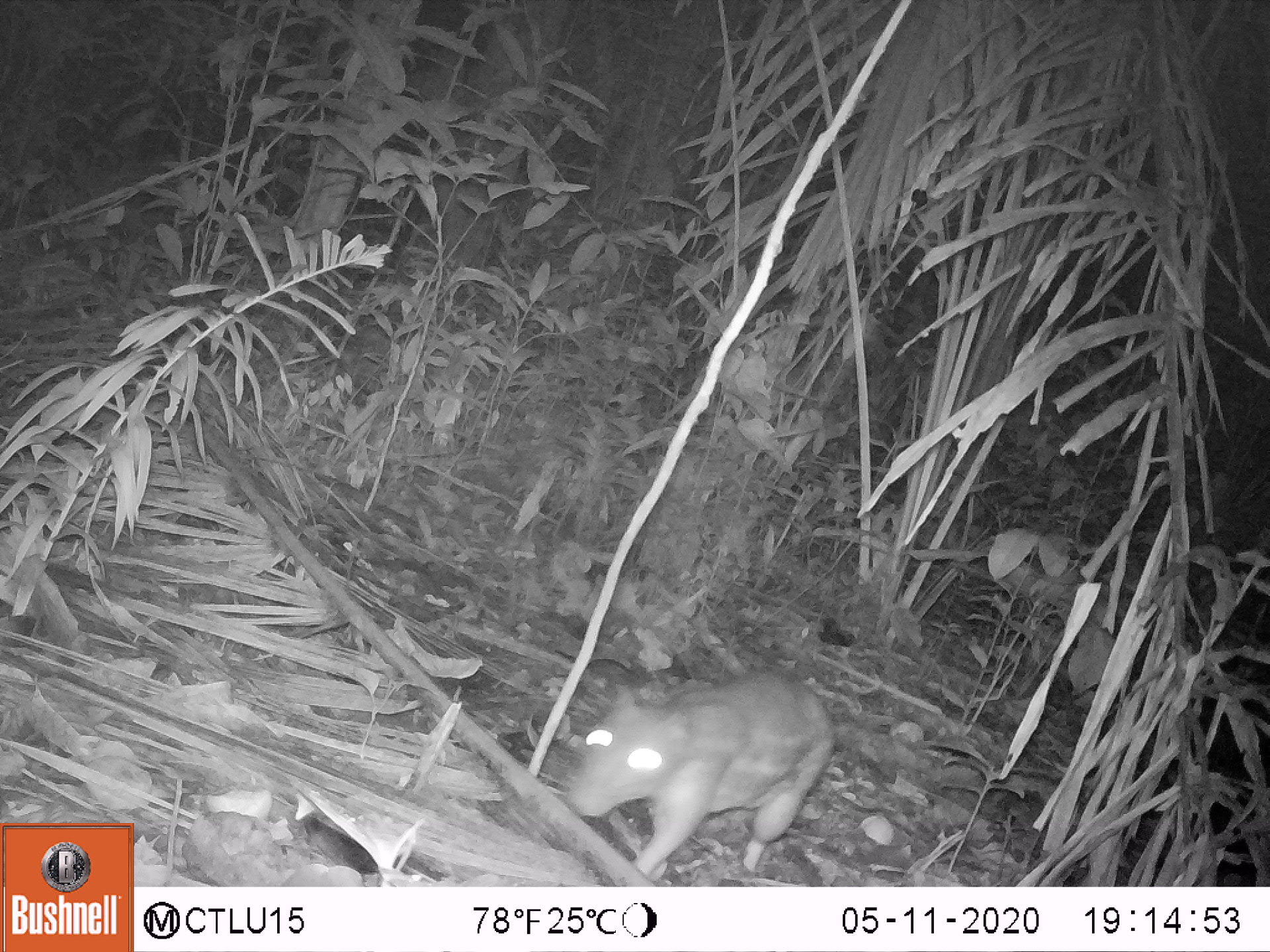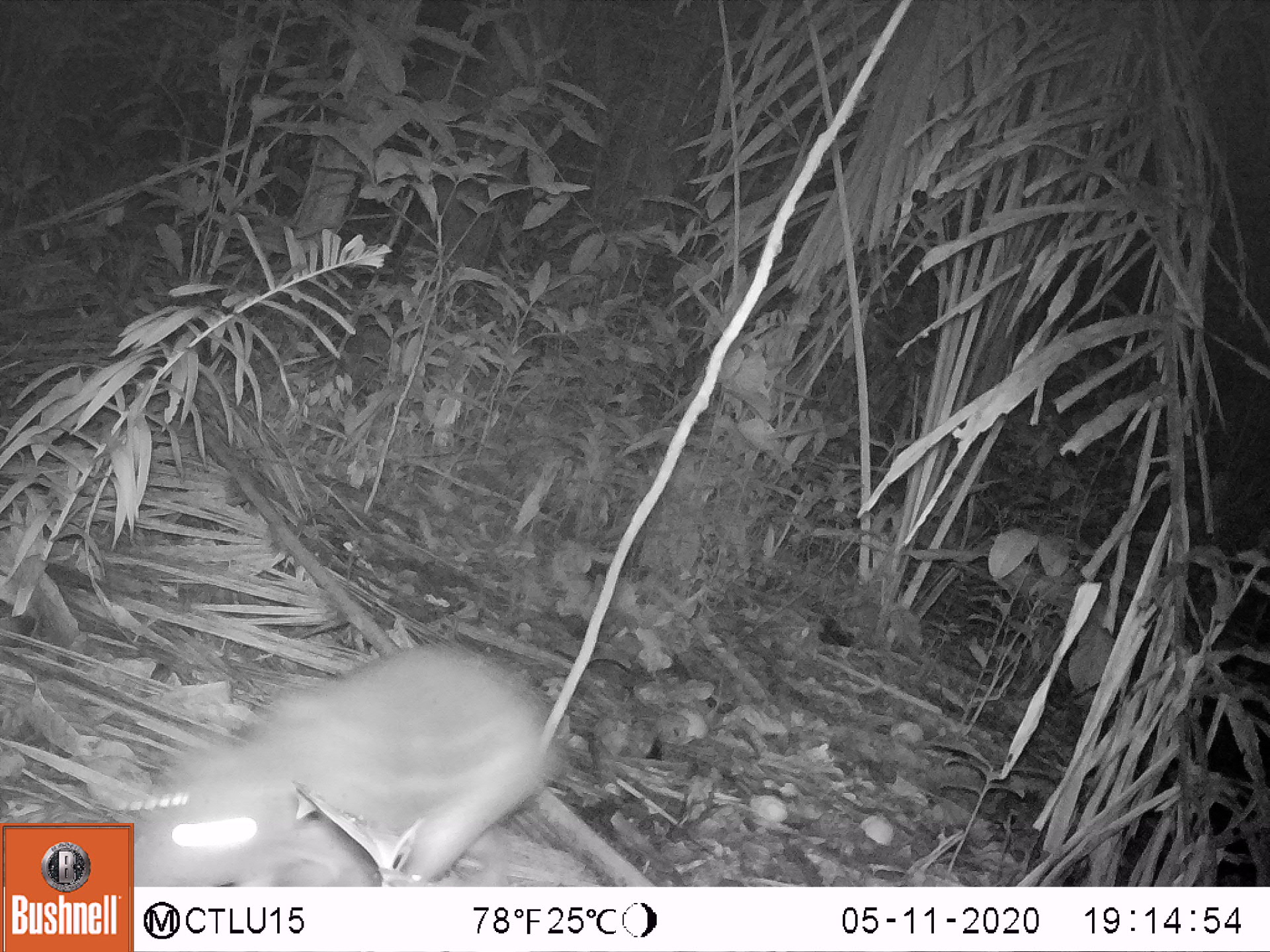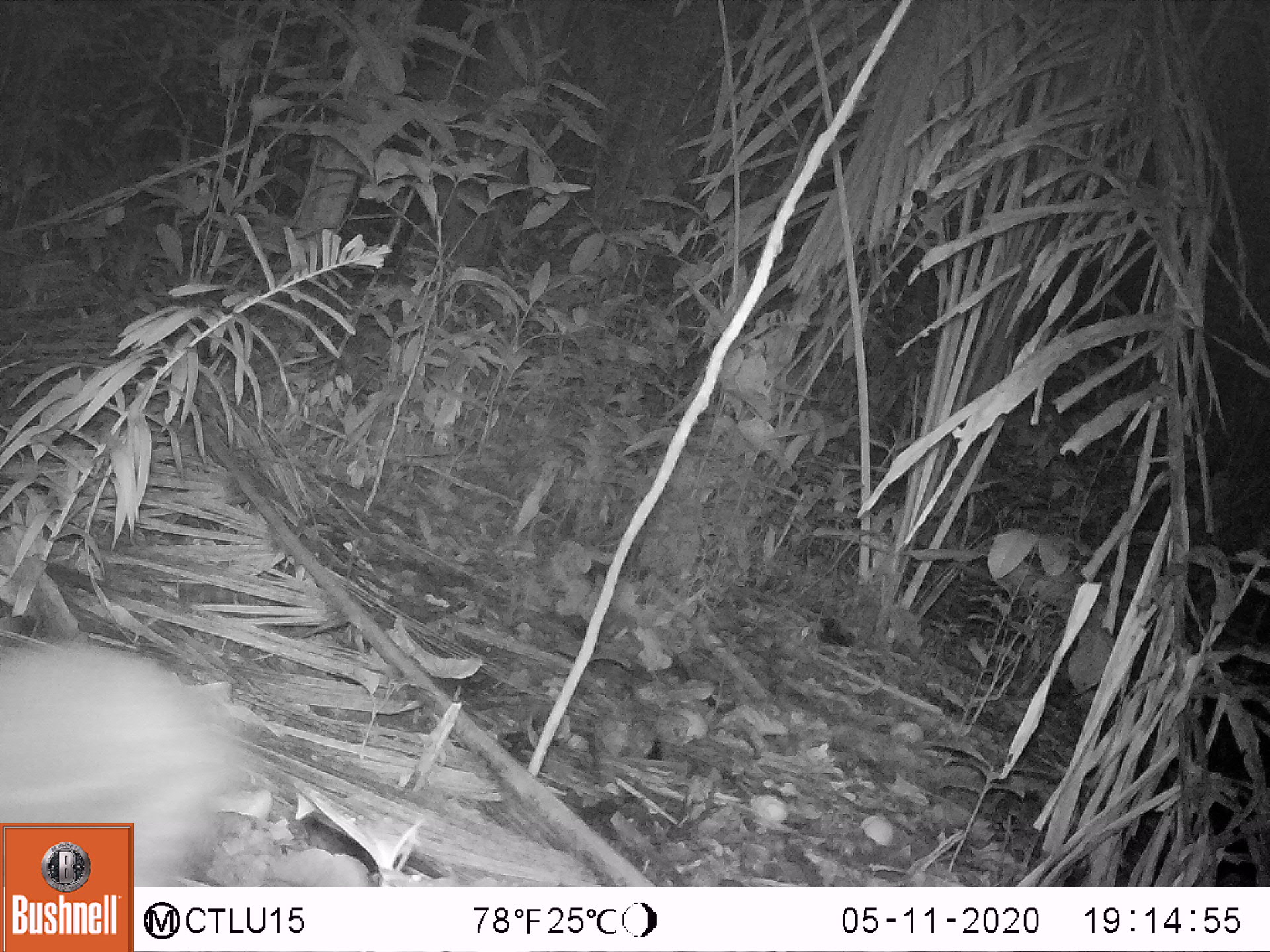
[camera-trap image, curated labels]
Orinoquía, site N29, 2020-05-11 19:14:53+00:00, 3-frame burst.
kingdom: Animalia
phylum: Chordata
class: Mammalia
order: Rodentia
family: Cuniculidae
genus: Cuniculus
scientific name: Cuniculus paca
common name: spotted paca